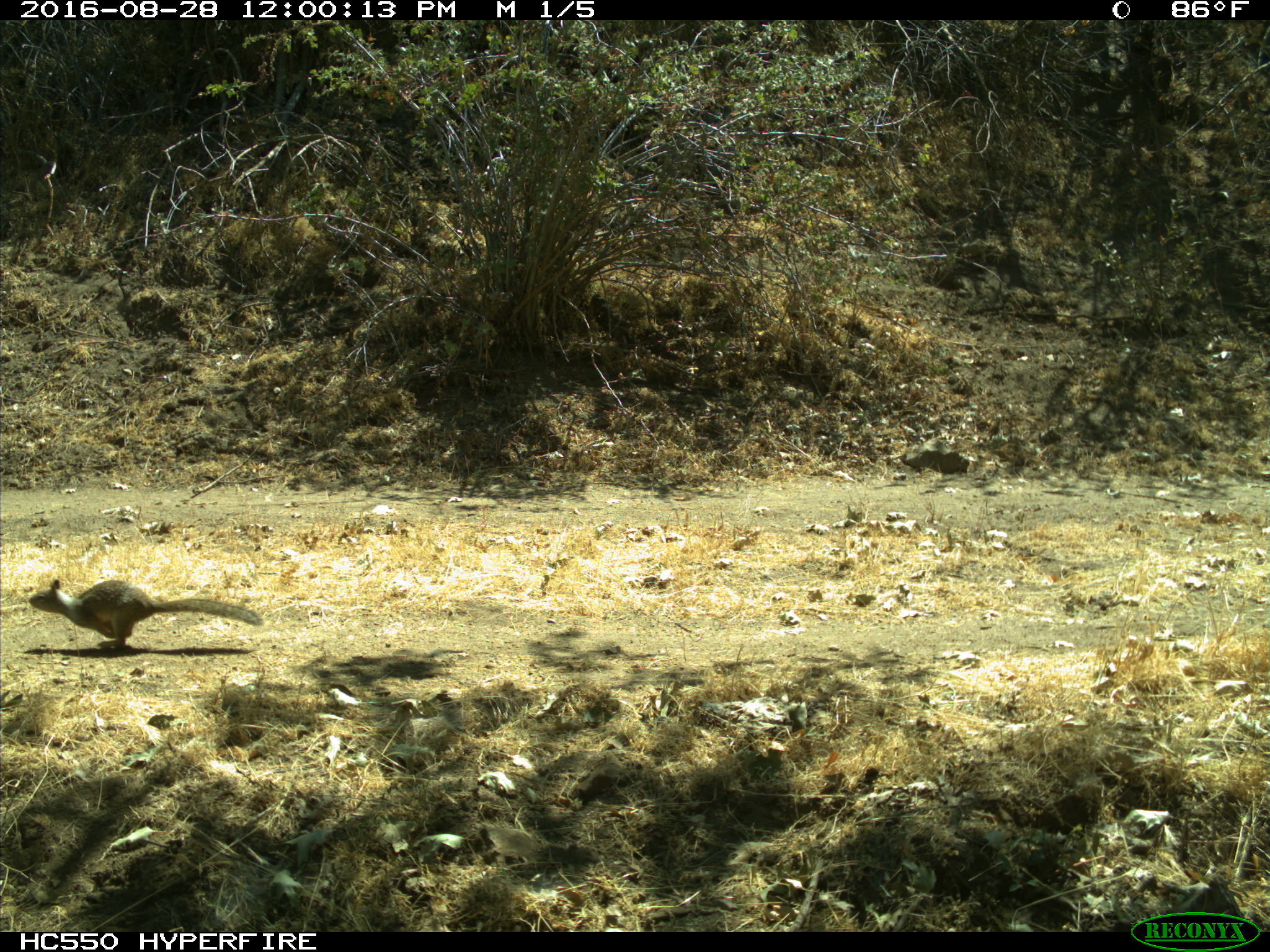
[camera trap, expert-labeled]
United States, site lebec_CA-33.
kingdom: Animalia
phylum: Chordata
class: Mammalia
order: Rodentia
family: Sciuridae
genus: Otospermophilus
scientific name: Otospermophilus beecheyi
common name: california ground squirrel